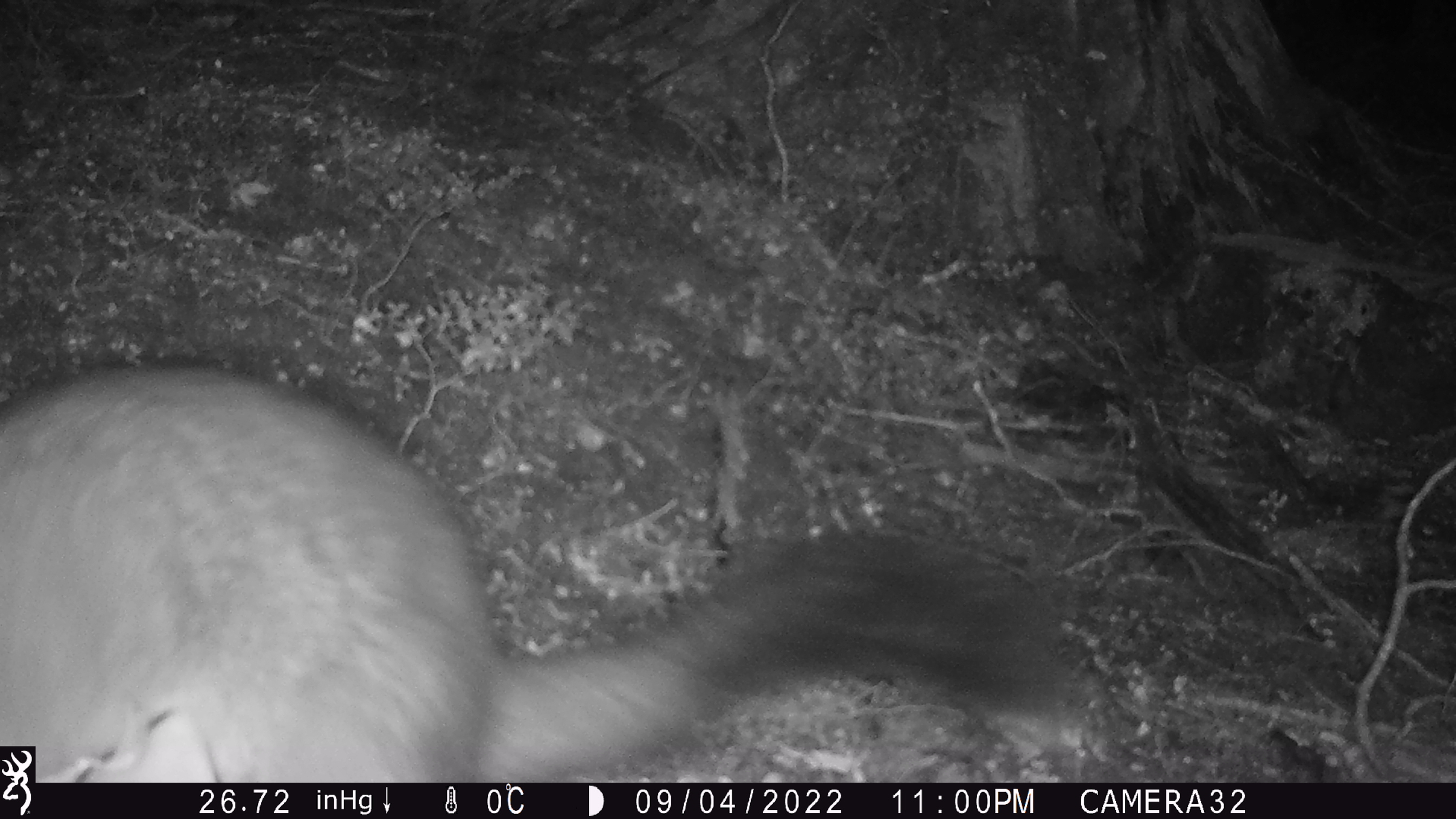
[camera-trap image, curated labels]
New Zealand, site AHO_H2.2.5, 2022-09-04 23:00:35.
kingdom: Animalia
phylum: Chordata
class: Mammalia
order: Diprotodontia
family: Phalangeridae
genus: Trichosurus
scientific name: Trichosurus vulpecula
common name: common brushtail possum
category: possum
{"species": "possum (common brushtail possum) (Trichosurus vulpecula)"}